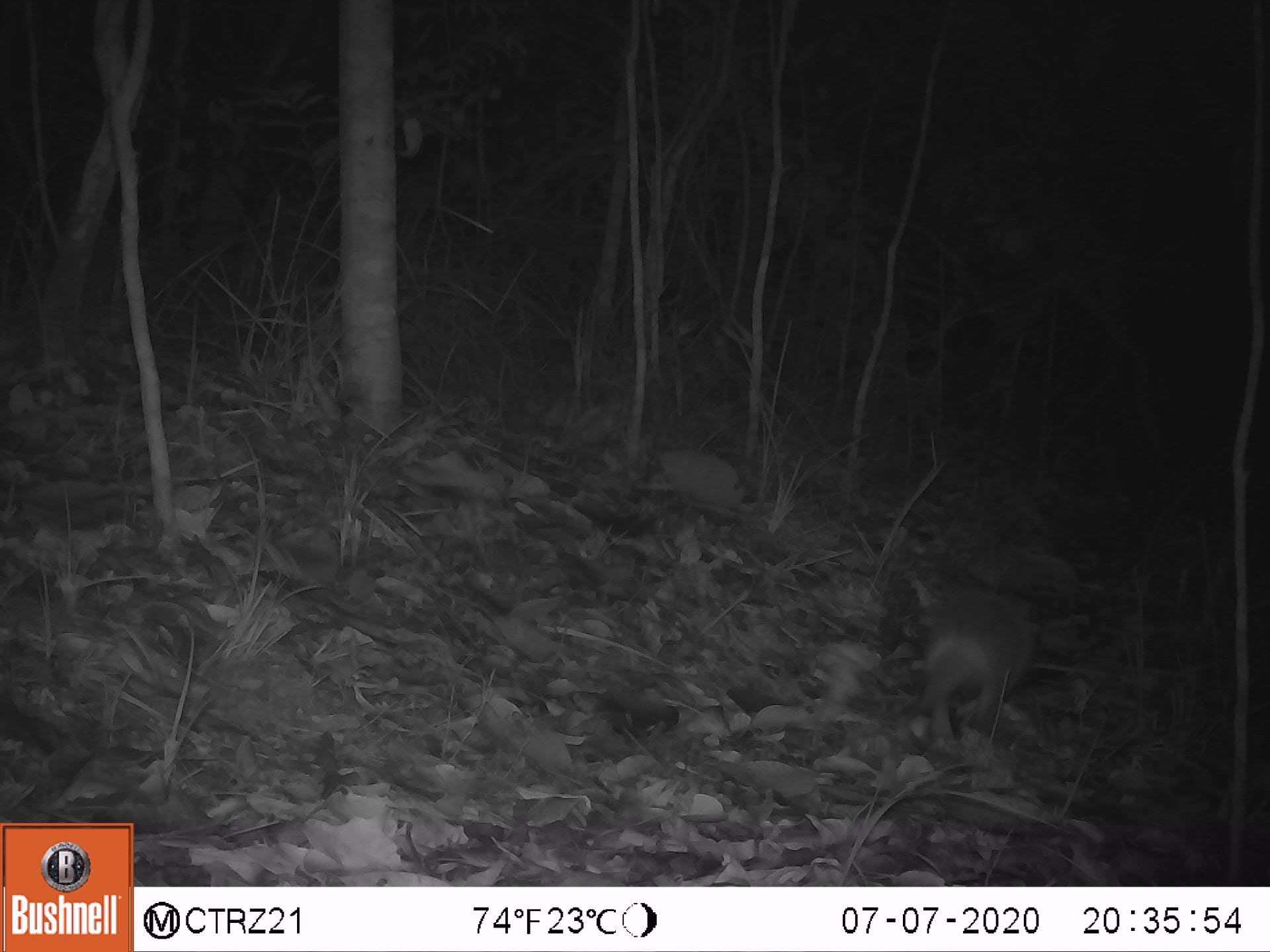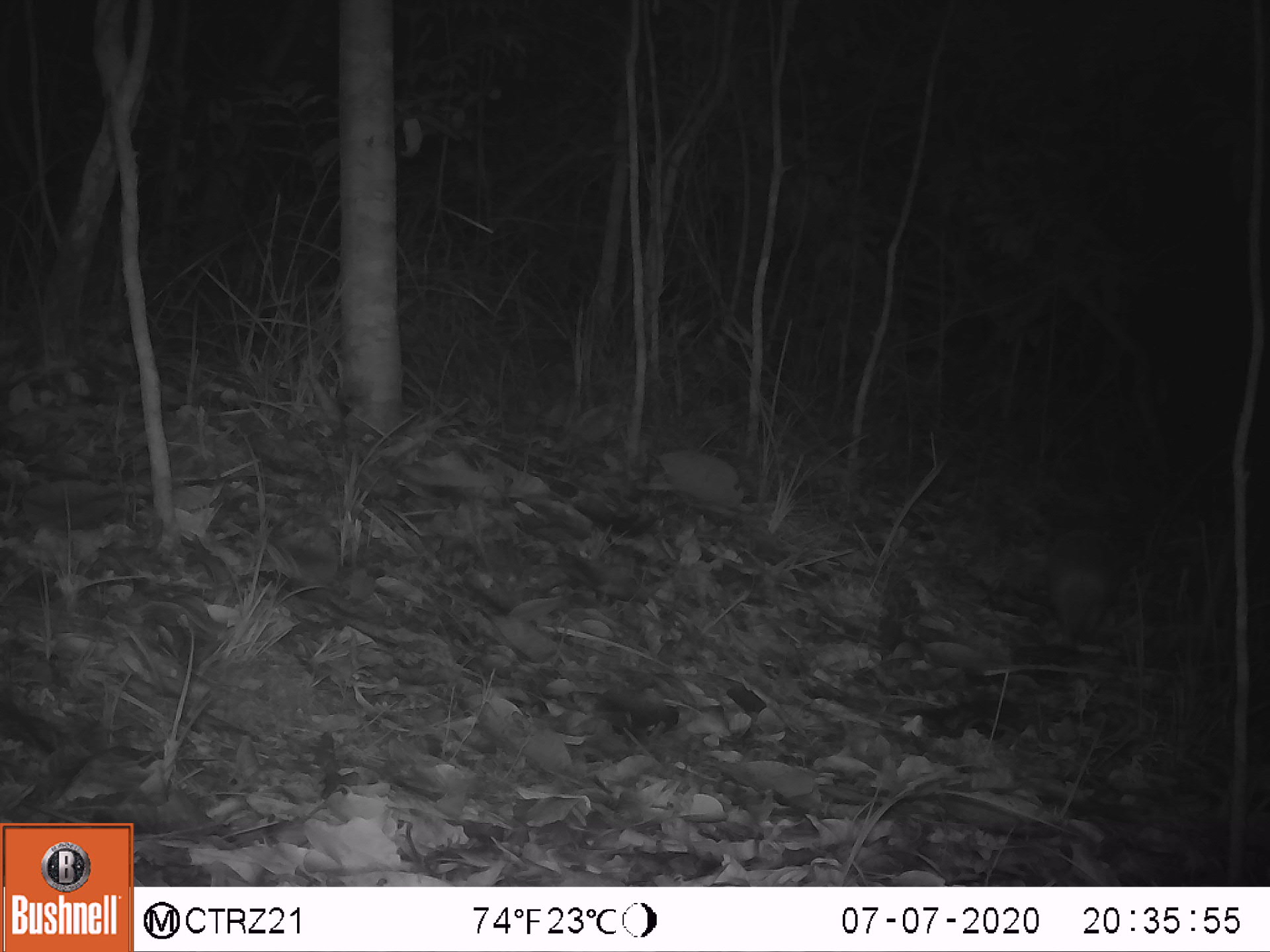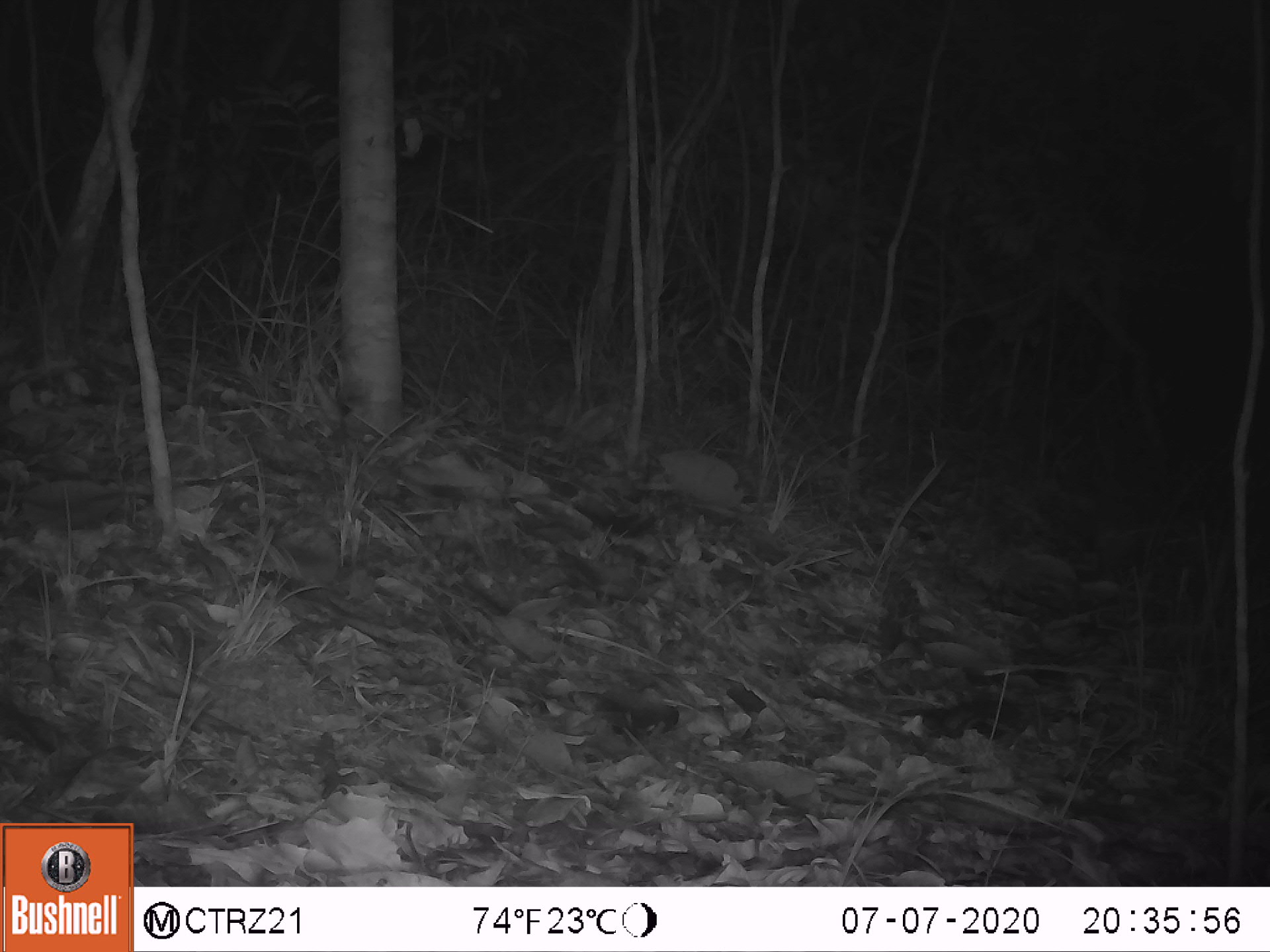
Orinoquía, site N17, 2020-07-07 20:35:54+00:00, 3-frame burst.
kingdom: Animalia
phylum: Chordata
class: Mammalia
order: Cingulata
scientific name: Cingulata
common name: armadillo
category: unknown armadillo